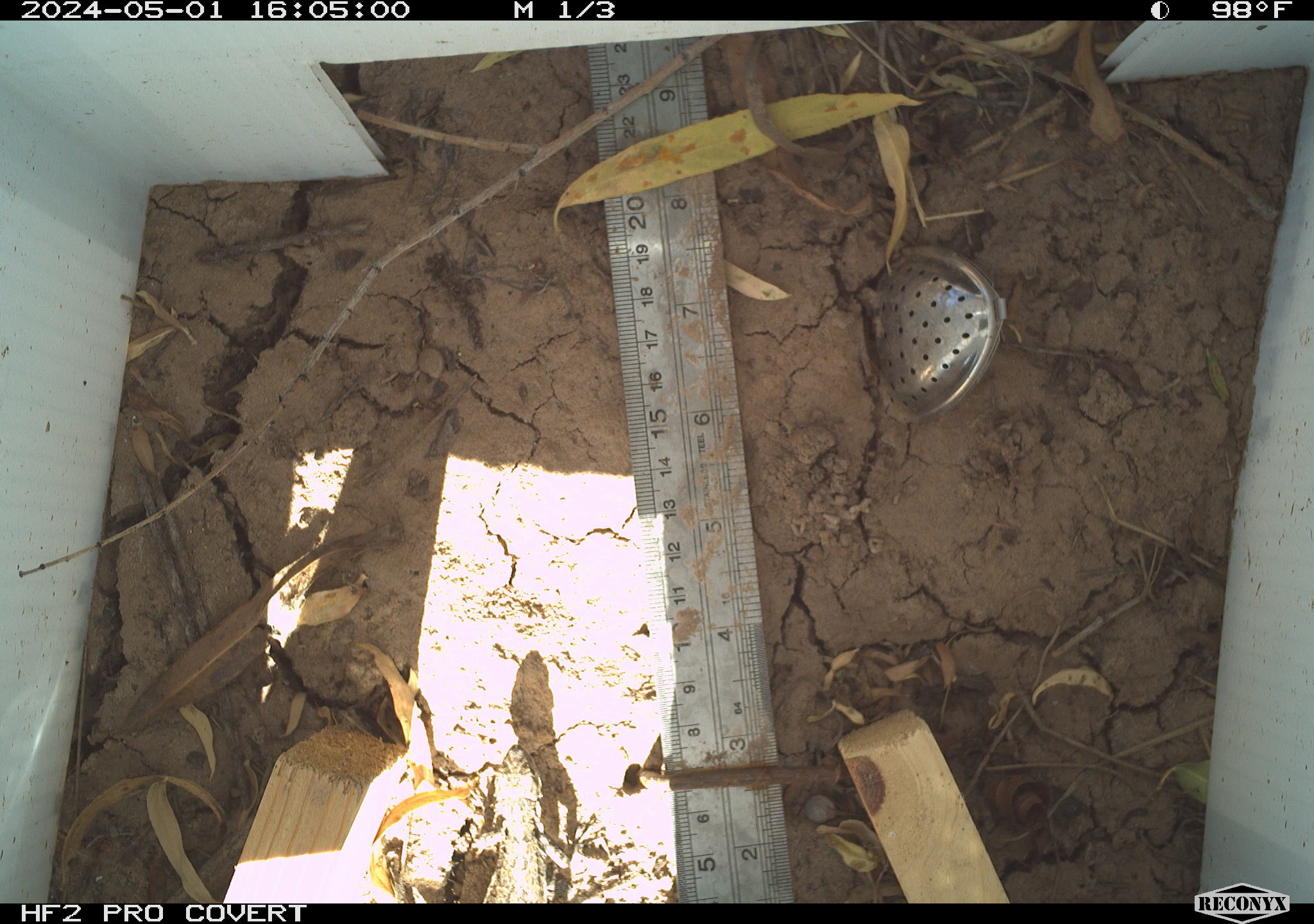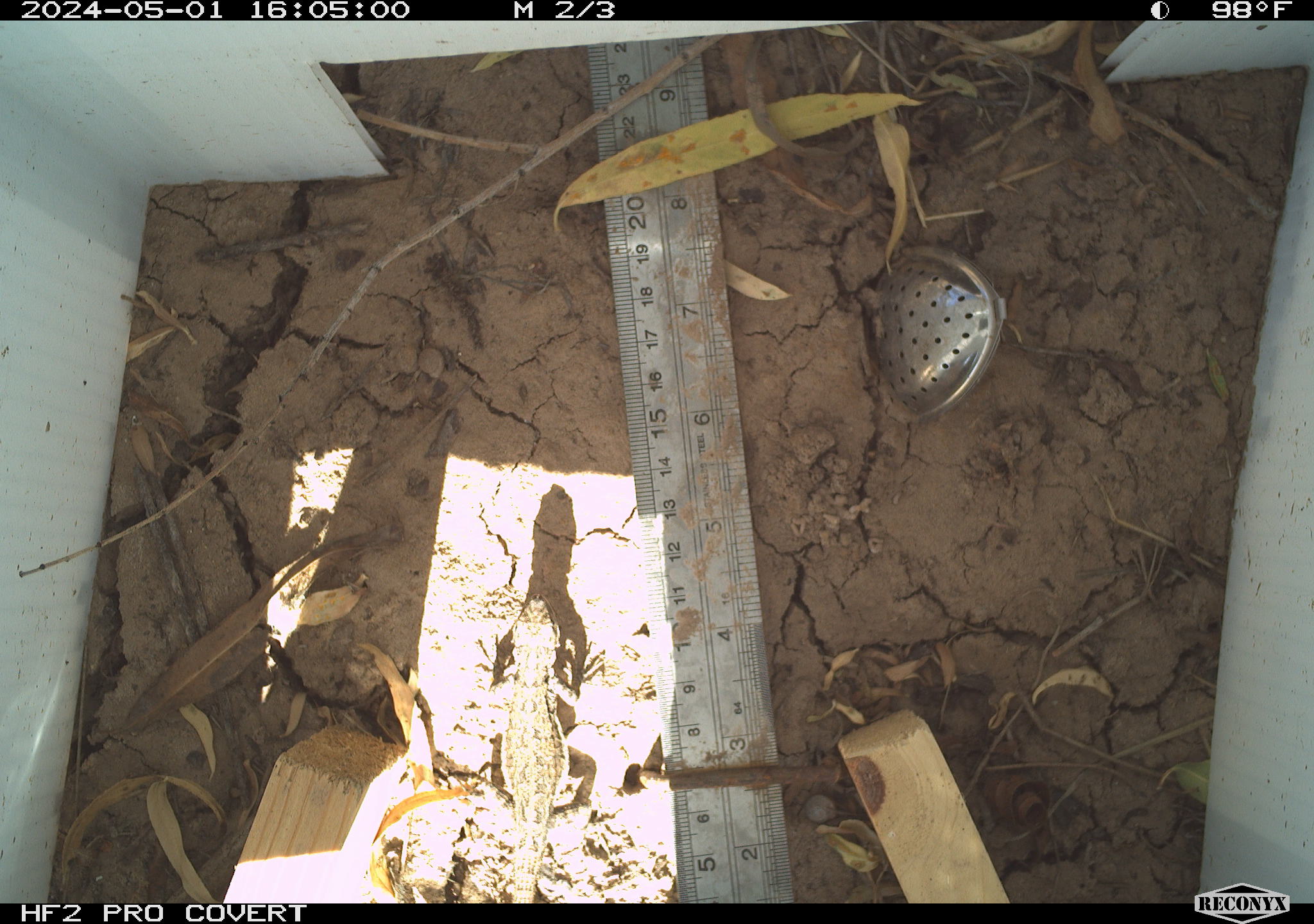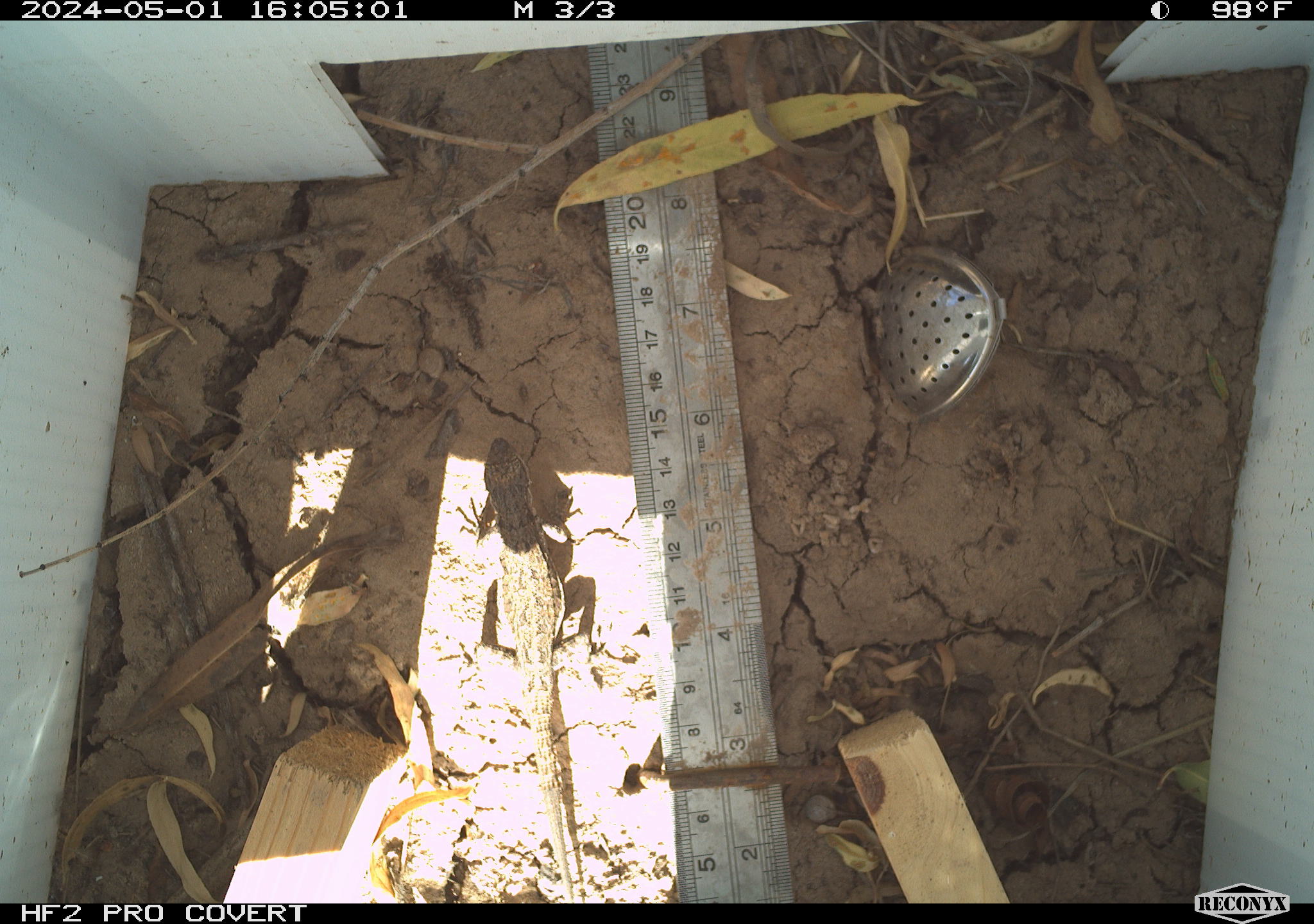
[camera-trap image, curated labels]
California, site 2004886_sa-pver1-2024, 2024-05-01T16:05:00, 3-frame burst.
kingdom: Animalia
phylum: Chordata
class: Reptilia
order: Squamata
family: Phrynosomatidae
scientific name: Phrynosomatidae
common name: phrynosomatid lizards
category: phrynosomatidae family